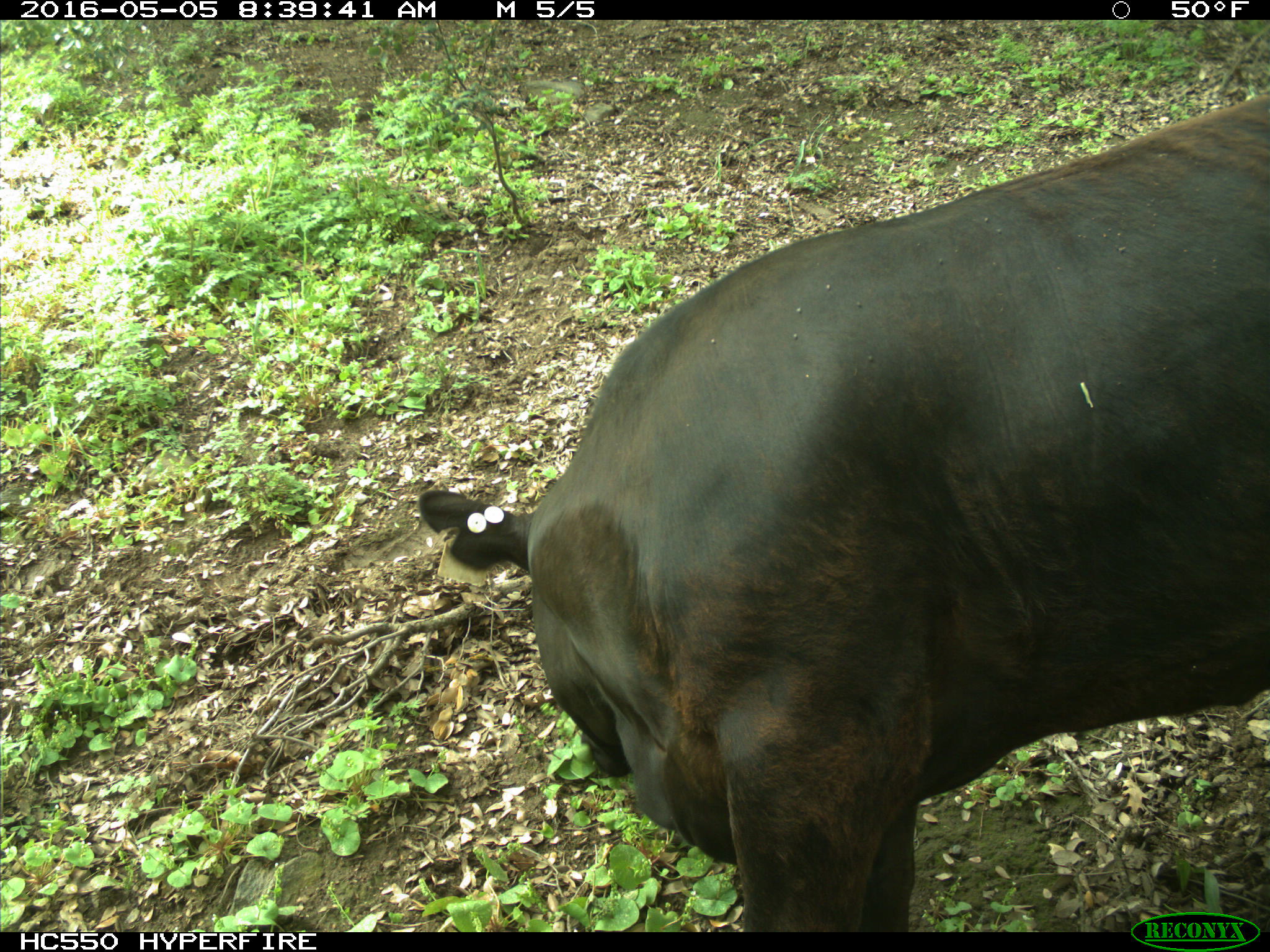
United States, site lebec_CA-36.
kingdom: Animalia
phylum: Chordata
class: Mammalia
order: Artiodactyla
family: Bovidae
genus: Bos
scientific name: Bos taurus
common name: domestic cow